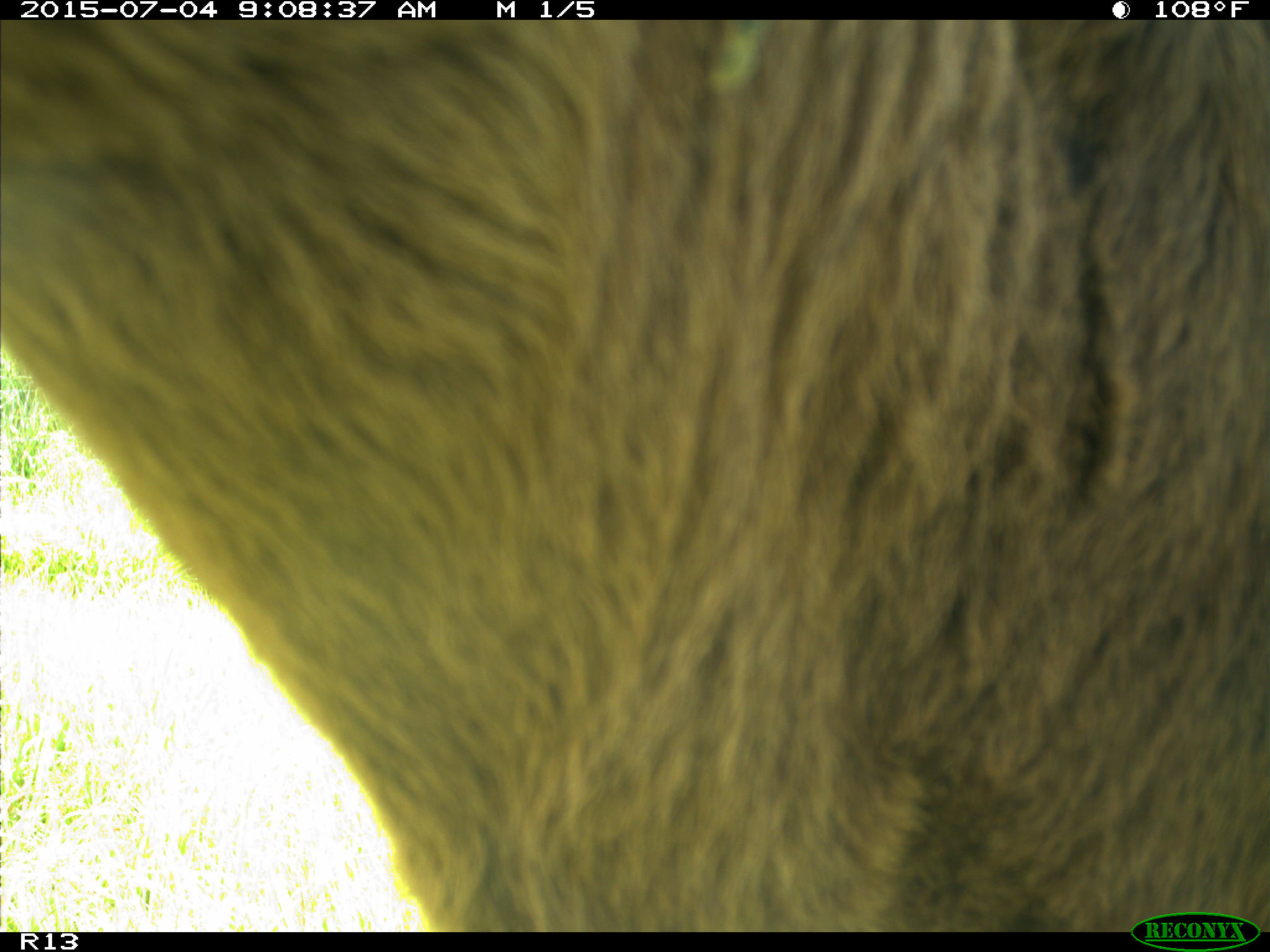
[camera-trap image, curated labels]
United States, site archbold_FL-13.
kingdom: Animalia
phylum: Chordata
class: Mammalia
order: Artiodactyla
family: Bovidae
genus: Bos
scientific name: Bos taurus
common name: domestic cow